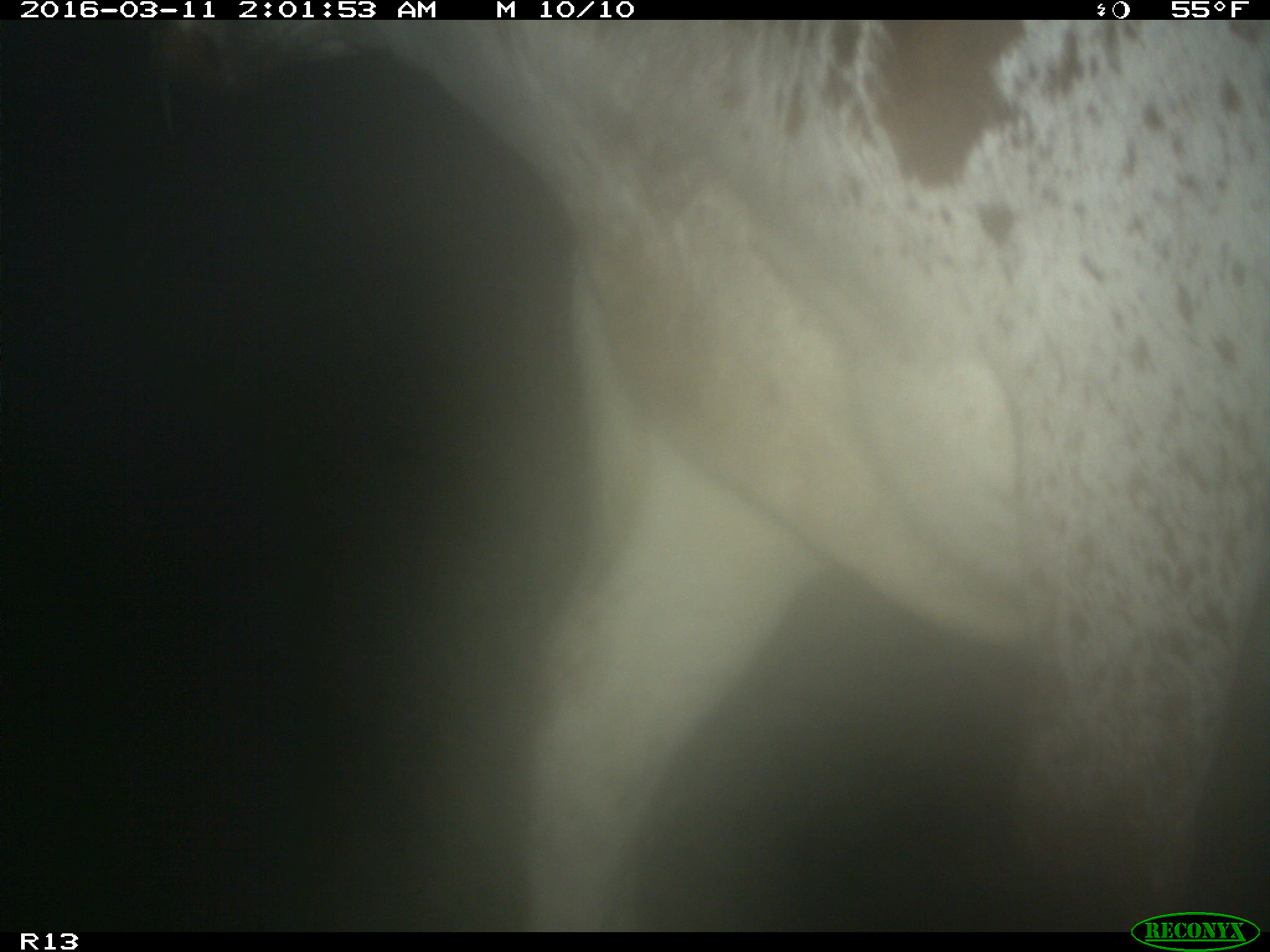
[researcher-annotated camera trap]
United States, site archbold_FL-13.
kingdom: Animalia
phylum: Chordata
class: Mammalia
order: Artiodactyla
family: Bovidae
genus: Bos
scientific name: Bos taurus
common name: domestic cow